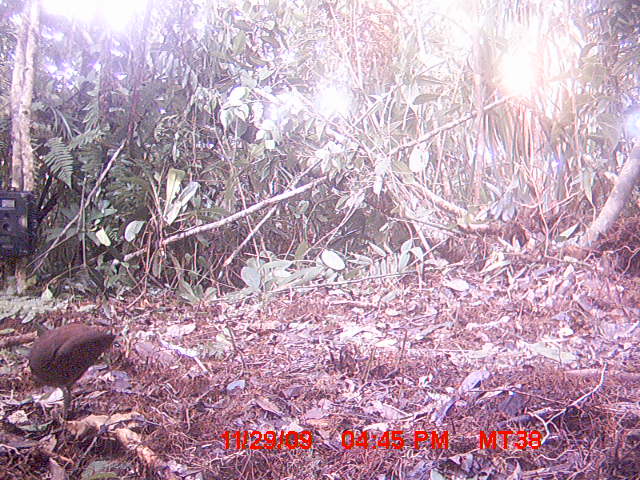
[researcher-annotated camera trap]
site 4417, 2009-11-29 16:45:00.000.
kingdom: Animalia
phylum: Chordata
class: Aves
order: Gruiformes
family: Sarothruridae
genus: Mentocrex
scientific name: Mentocrex kioloides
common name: madagascar wood rail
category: canirallus kioloides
Canirallus kioloides (madagascar wood rail) (Mentocrex kioloides), count 1.